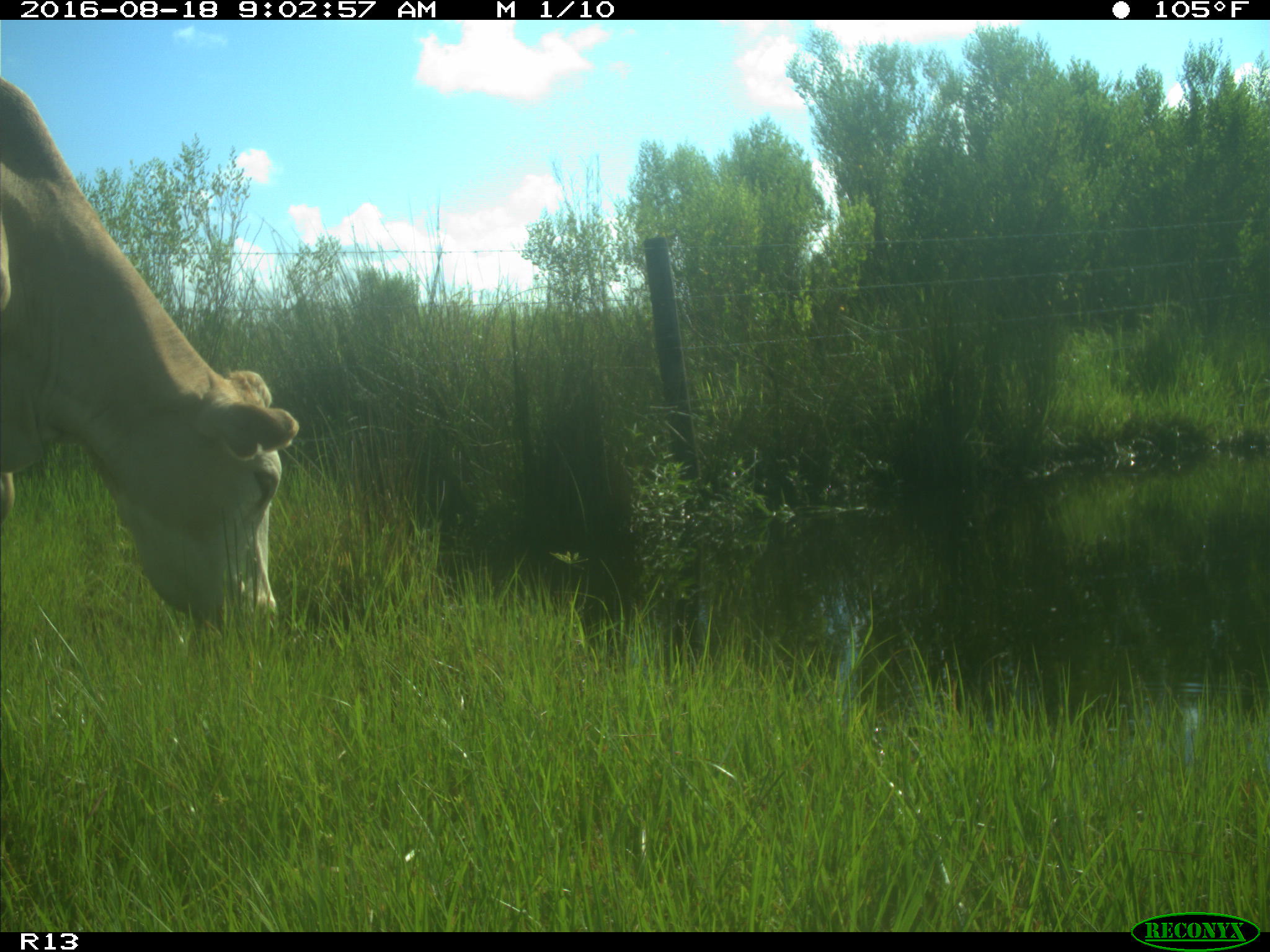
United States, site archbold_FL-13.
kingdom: Animalia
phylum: Chordata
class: Mammalia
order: Artiodactyla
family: Bovidae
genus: Bos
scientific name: Bos taurus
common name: domestic cow